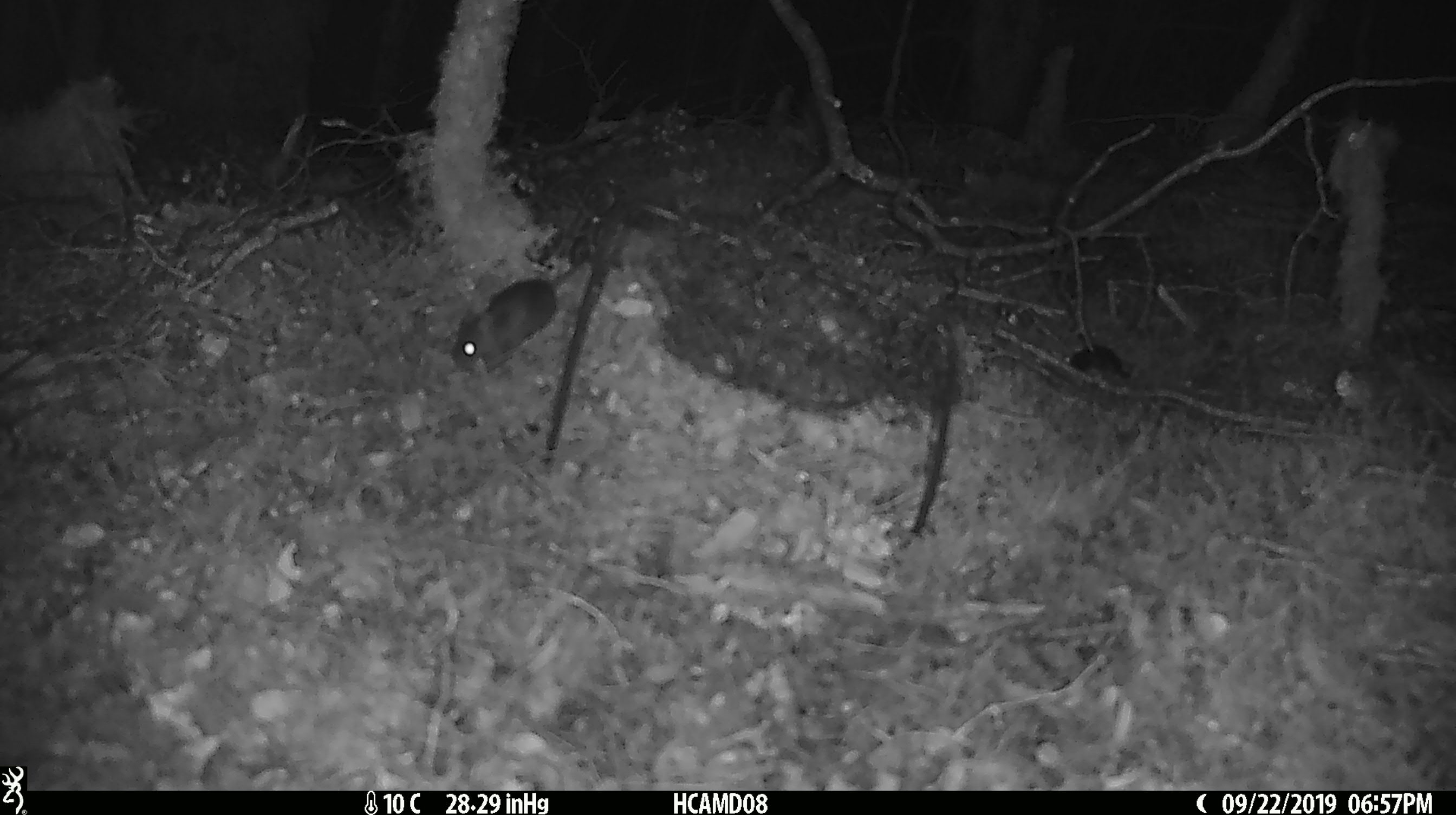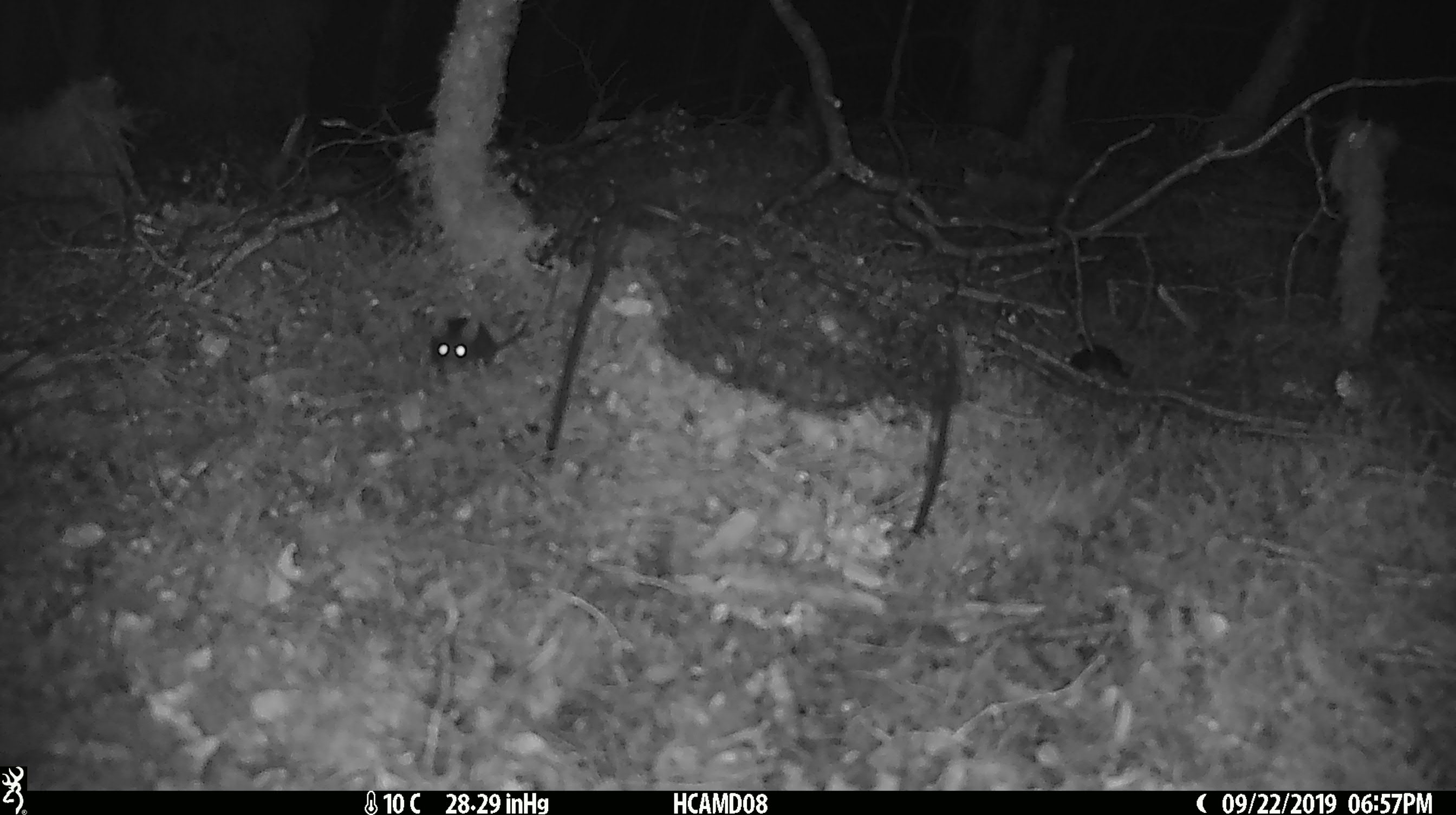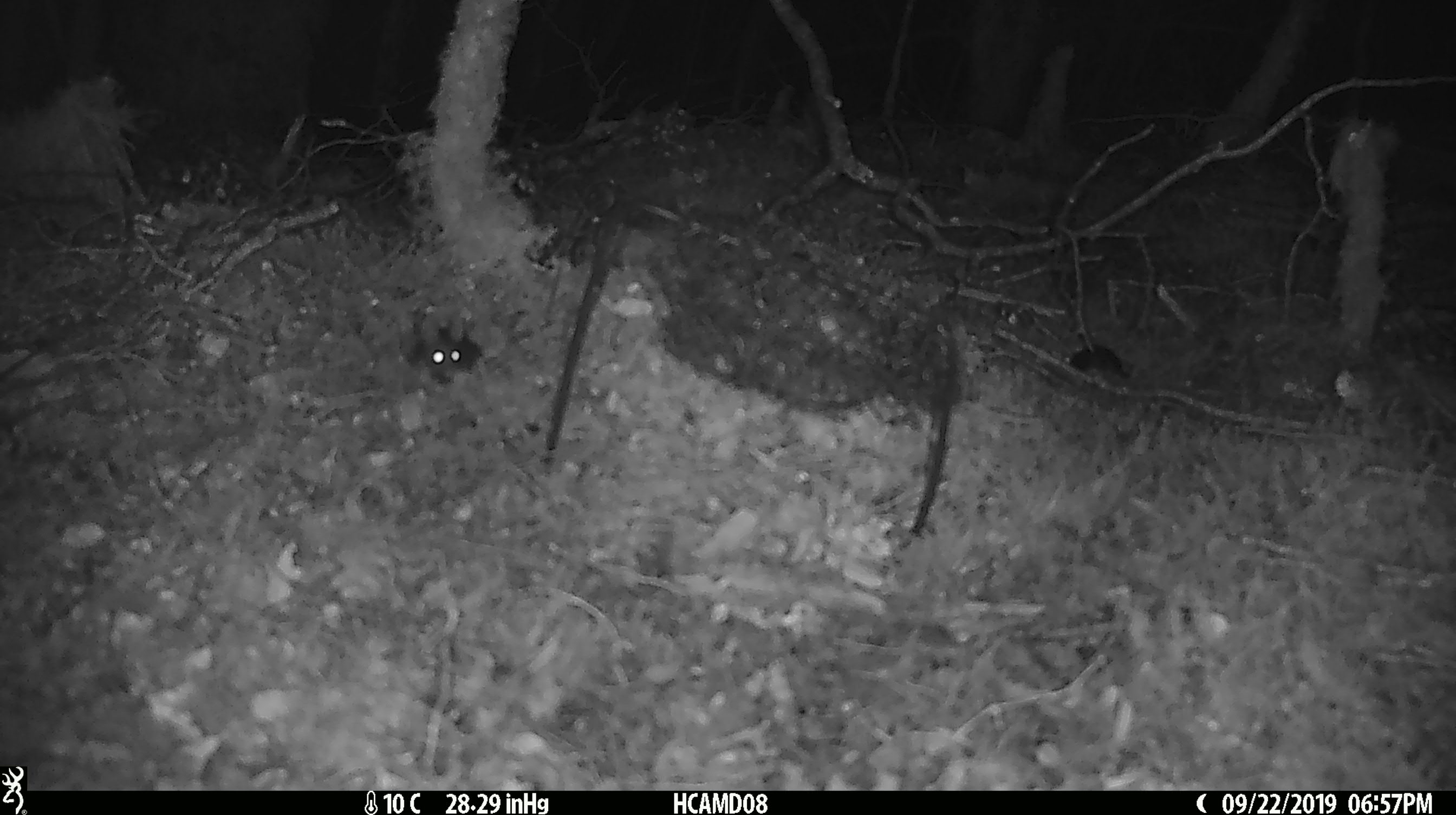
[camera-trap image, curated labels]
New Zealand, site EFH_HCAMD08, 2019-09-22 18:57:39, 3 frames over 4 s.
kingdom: Animalia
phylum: Chordata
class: Mammalia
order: Rodentia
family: Muridae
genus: Mus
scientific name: Mus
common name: mouse